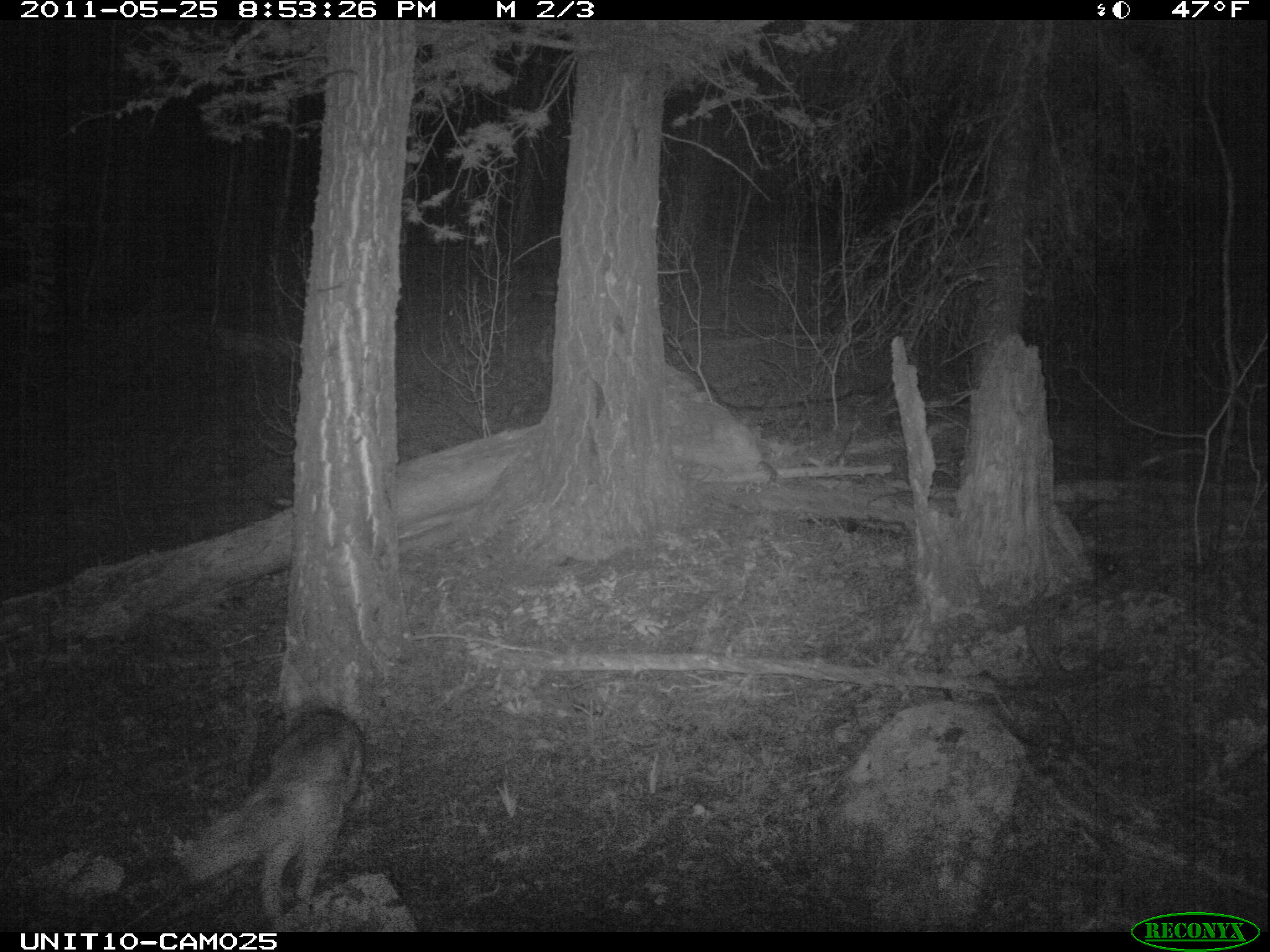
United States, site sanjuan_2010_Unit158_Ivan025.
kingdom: Animalia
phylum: Chordata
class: Mammalia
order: Carnivora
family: Canidae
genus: Canis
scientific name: Canis latrans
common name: coyote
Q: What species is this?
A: Canis latrans (coyote).